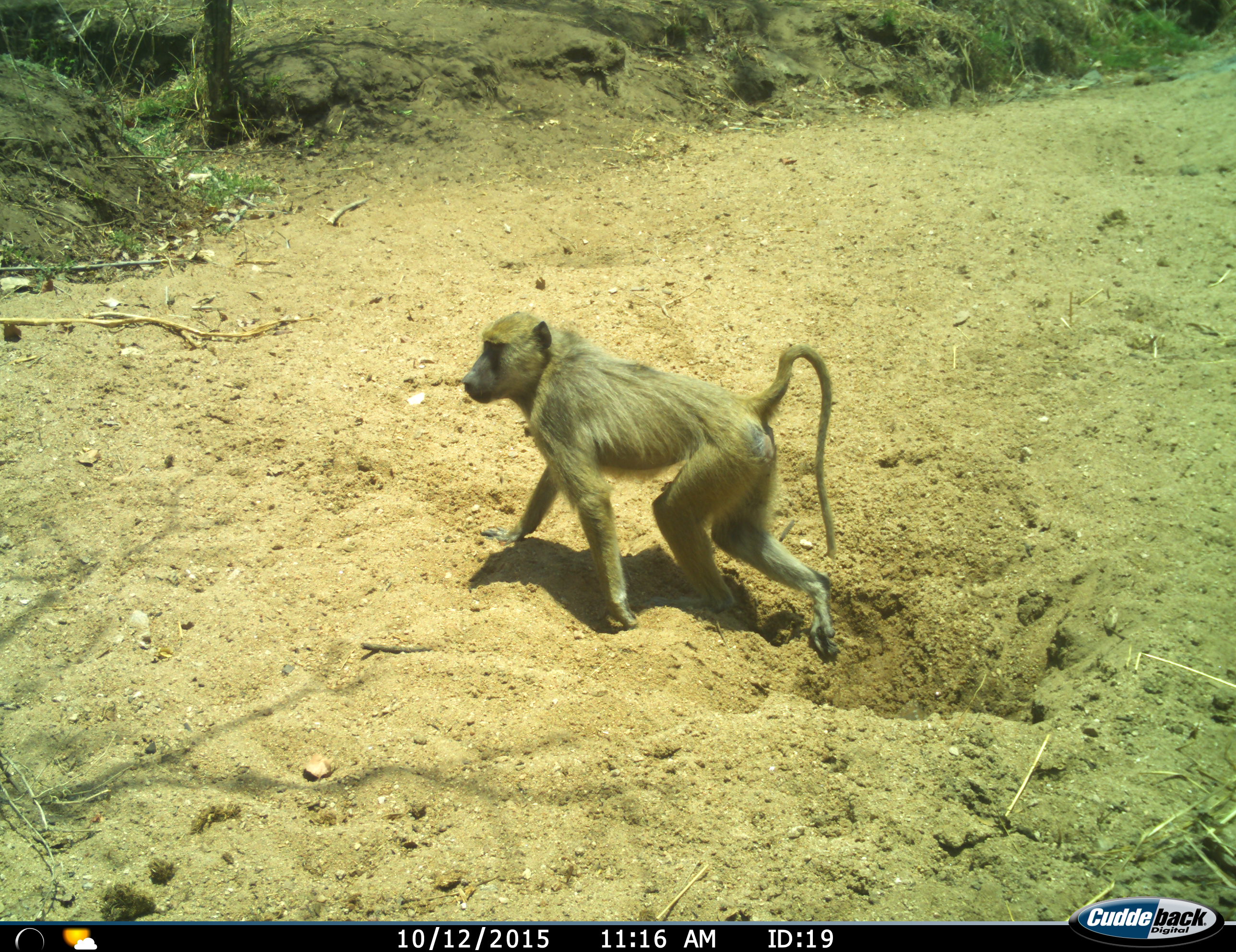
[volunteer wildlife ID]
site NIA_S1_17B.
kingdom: Animalia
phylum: Chordata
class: Mammalia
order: Primates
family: Cercopithecidae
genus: Papio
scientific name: Papio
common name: baboon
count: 1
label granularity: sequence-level